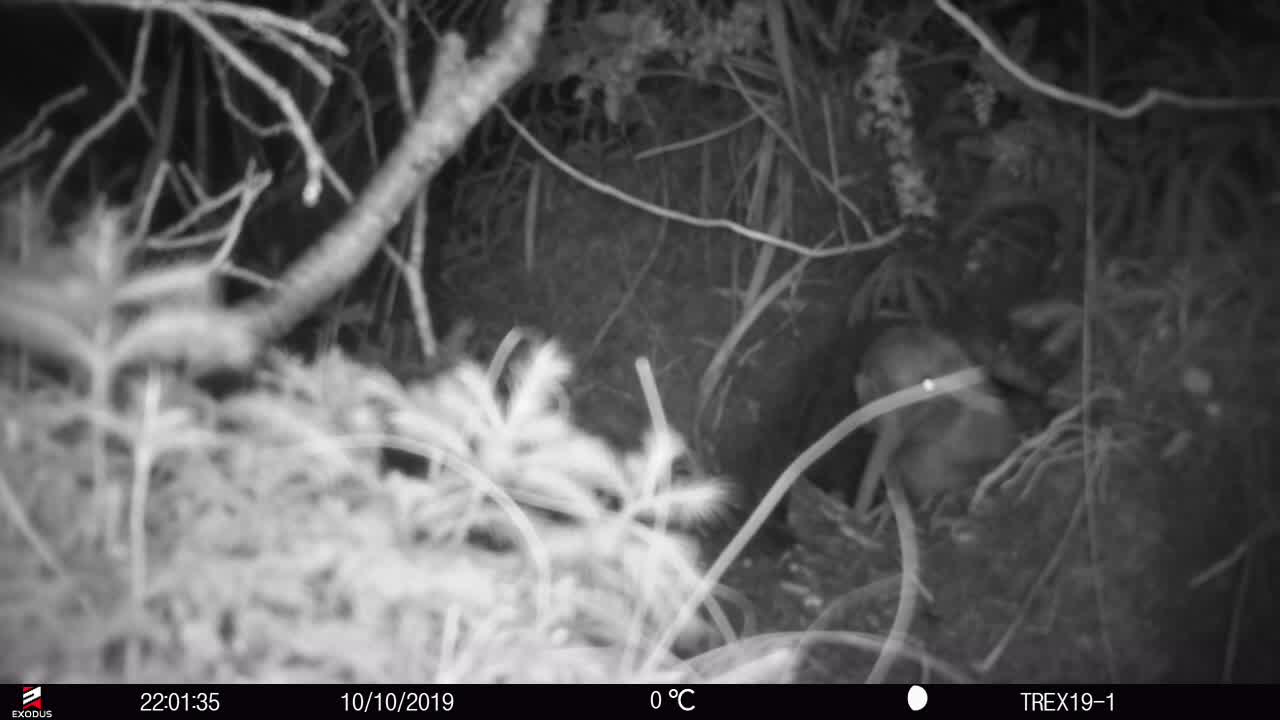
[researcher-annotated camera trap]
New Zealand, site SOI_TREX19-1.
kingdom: Animalia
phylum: Chordata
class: Aves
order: Apterygiformes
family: Apterygidae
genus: Apteryx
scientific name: Apteryx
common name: kiwi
Kiwi (Apteryx).